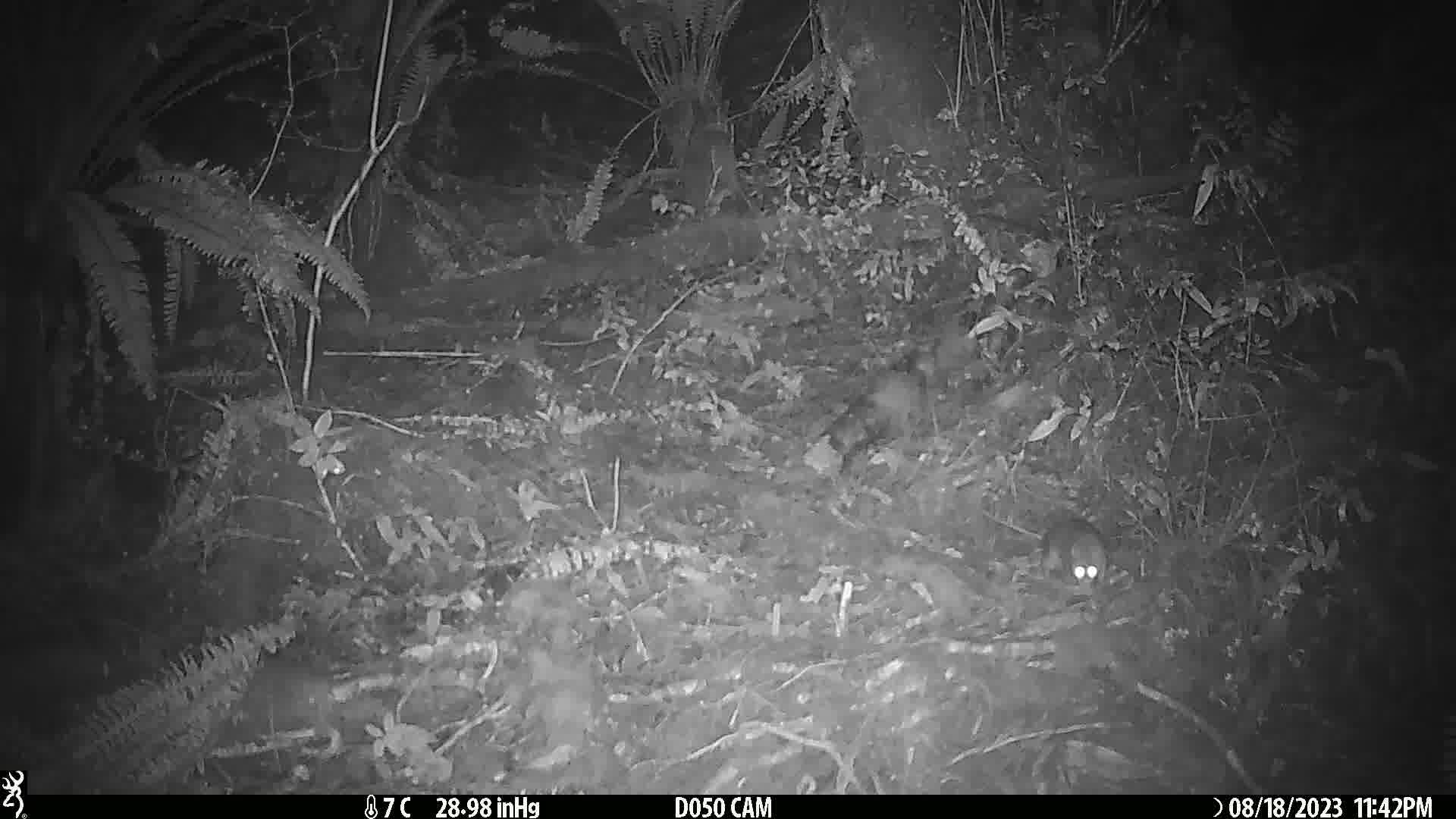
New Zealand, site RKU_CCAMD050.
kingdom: Animalia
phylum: Chordata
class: Mammalia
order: Rodentia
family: Muridae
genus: Rattus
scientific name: Rattus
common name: rat